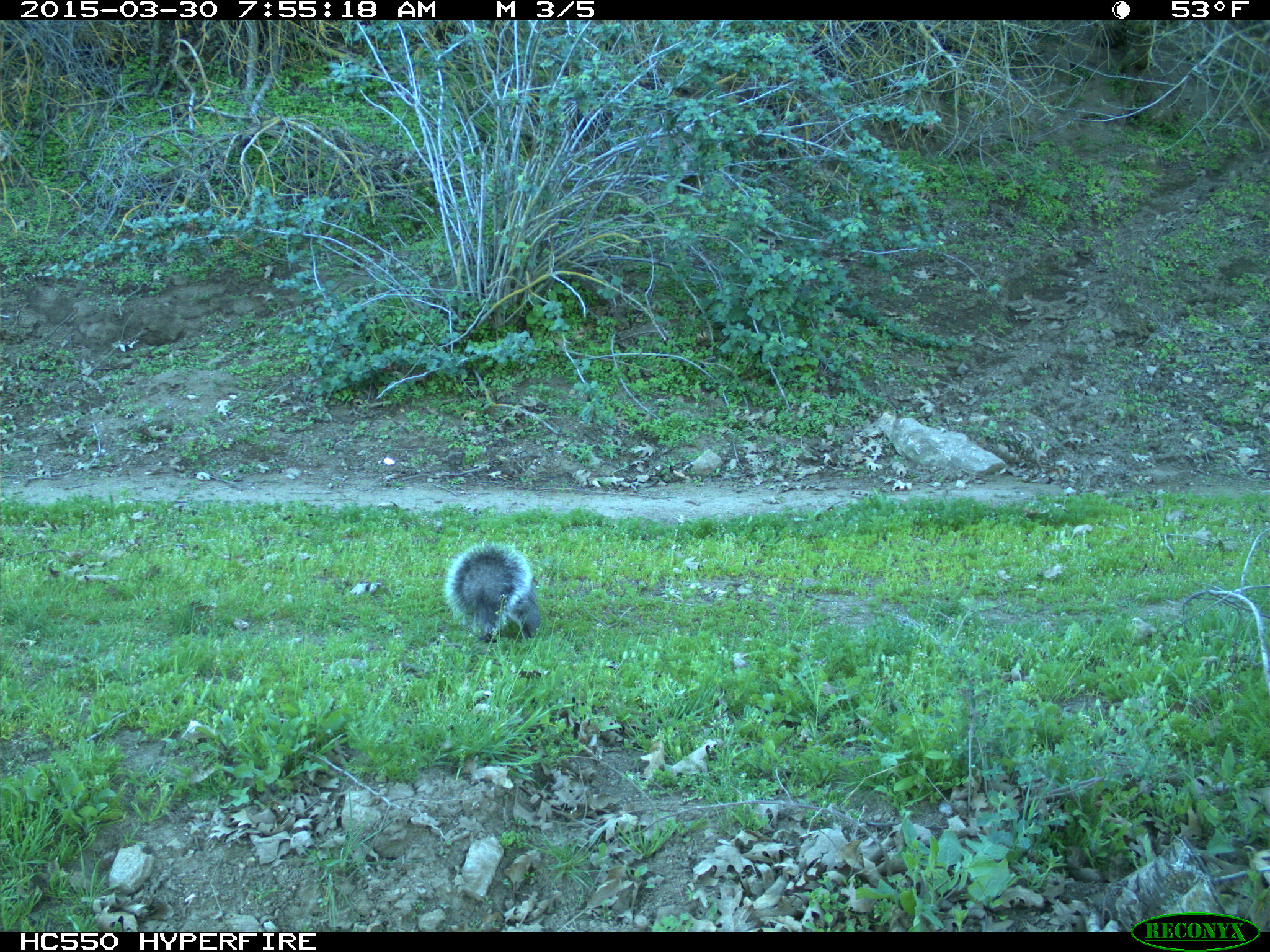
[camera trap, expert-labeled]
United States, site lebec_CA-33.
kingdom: Animalia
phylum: Chordata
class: Mammalia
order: Rodentia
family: Sciuridae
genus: Sciurus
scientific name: Sciurus carolinensis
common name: eastern gray squirrel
Sciurus carolinensis (eastern gray squirrel).